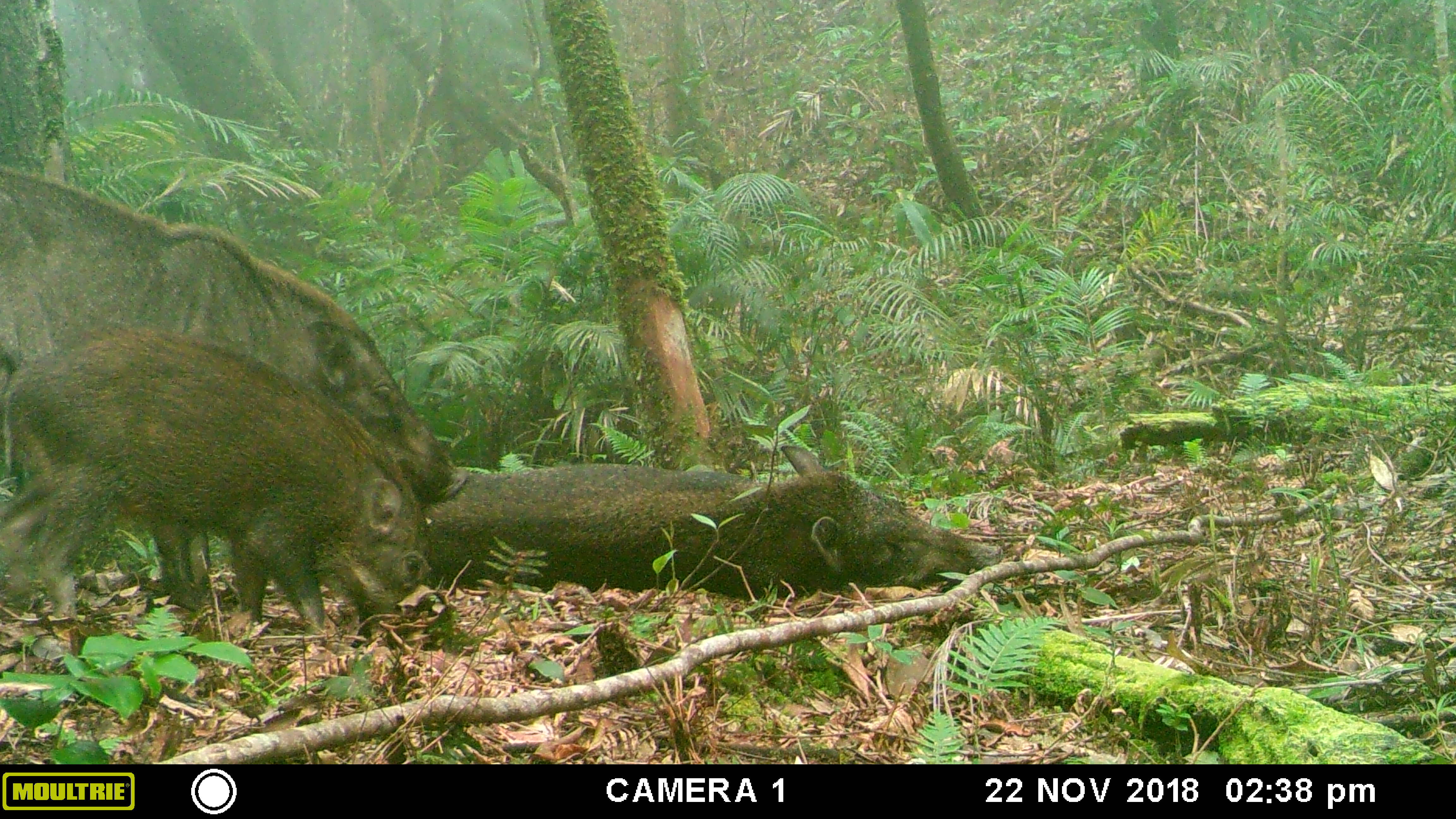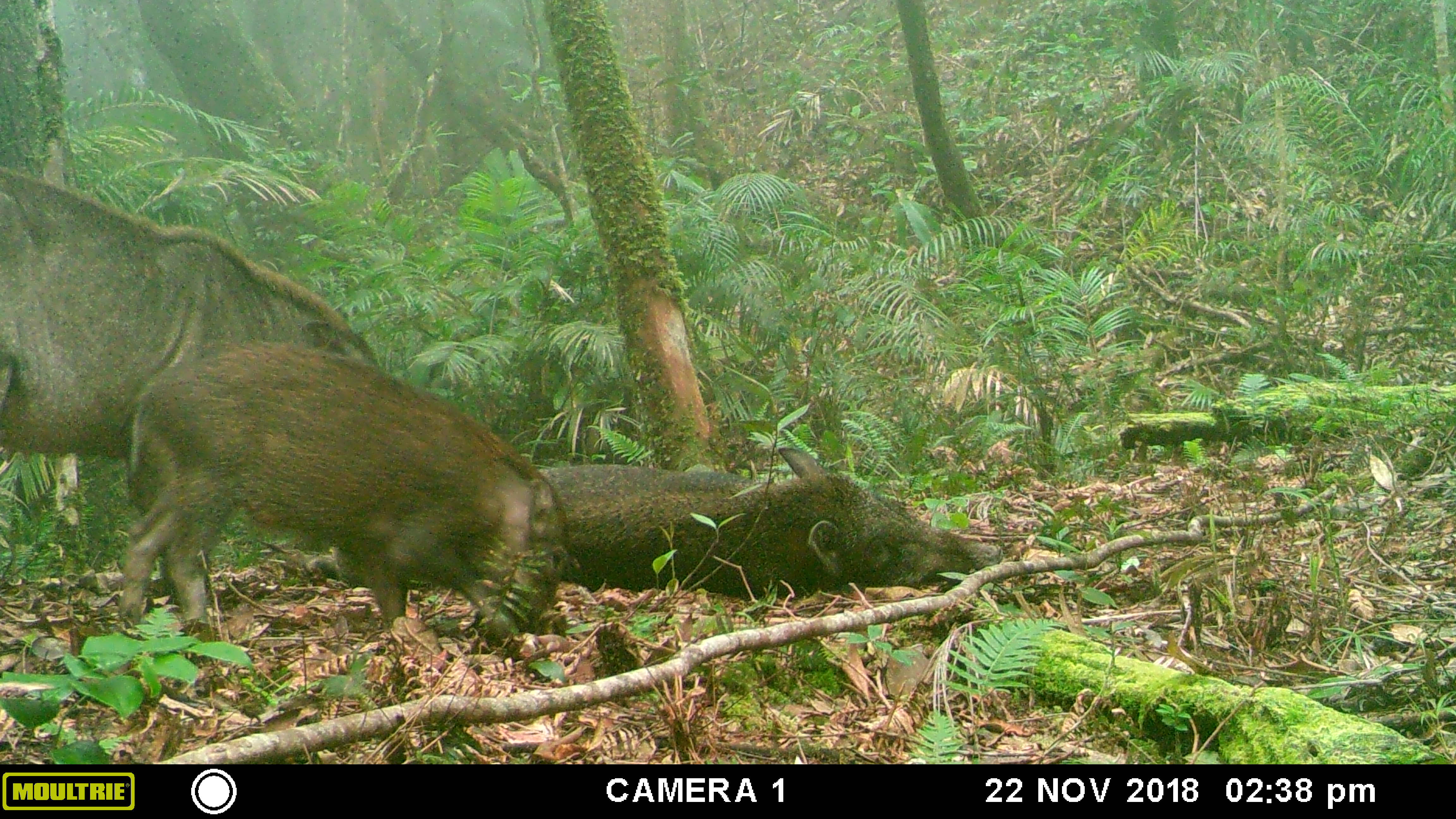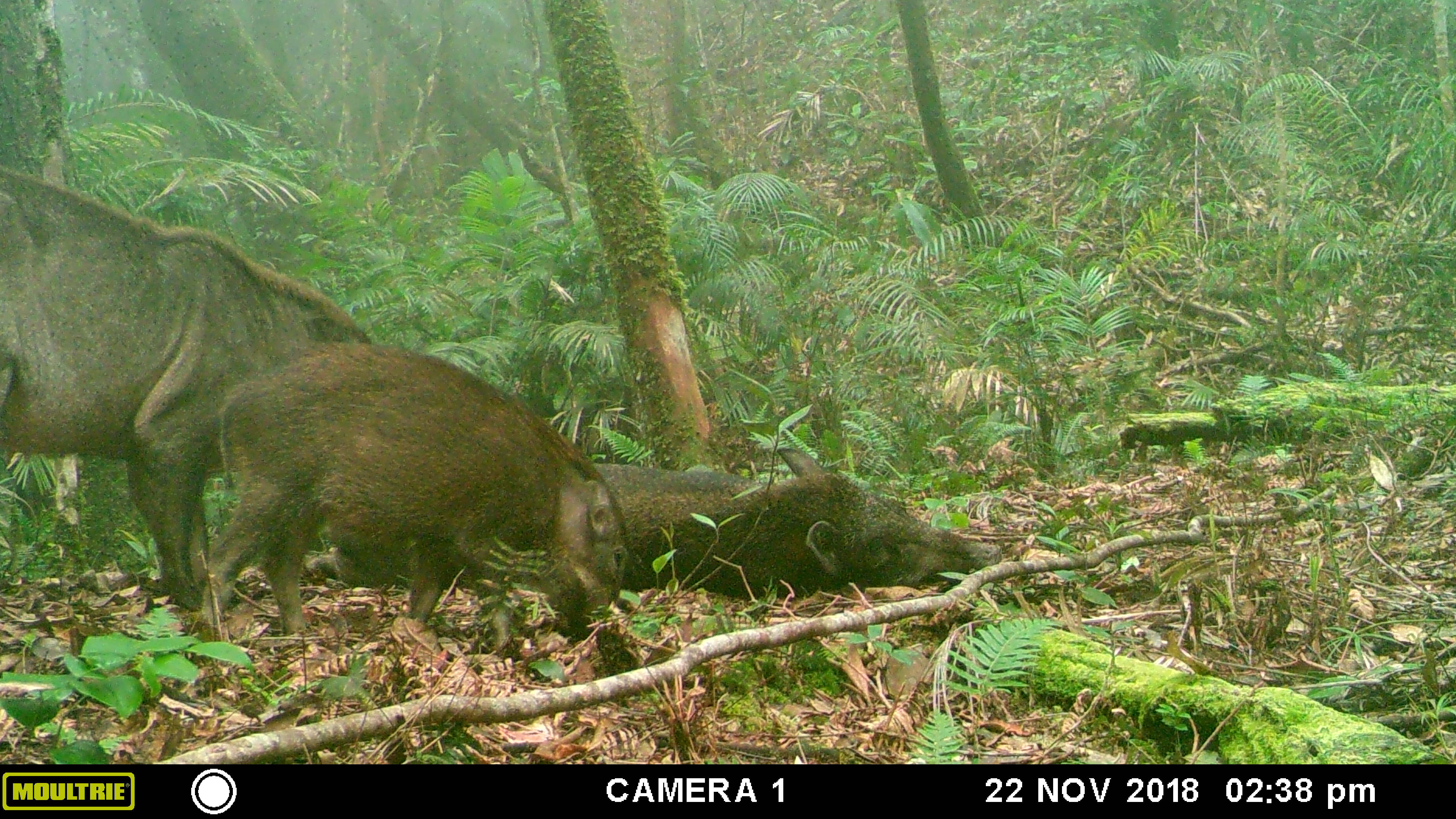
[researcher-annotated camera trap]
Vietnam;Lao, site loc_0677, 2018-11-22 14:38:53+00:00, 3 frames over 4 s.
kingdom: Animalia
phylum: Chordata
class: Mammalia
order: Artiodactyla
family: Suidae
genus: Sus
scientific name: Sus scrofa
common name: eurasian wild pig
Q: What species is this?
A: Eurasian wild pig (Sus scrofa).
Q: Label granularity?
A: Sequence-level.